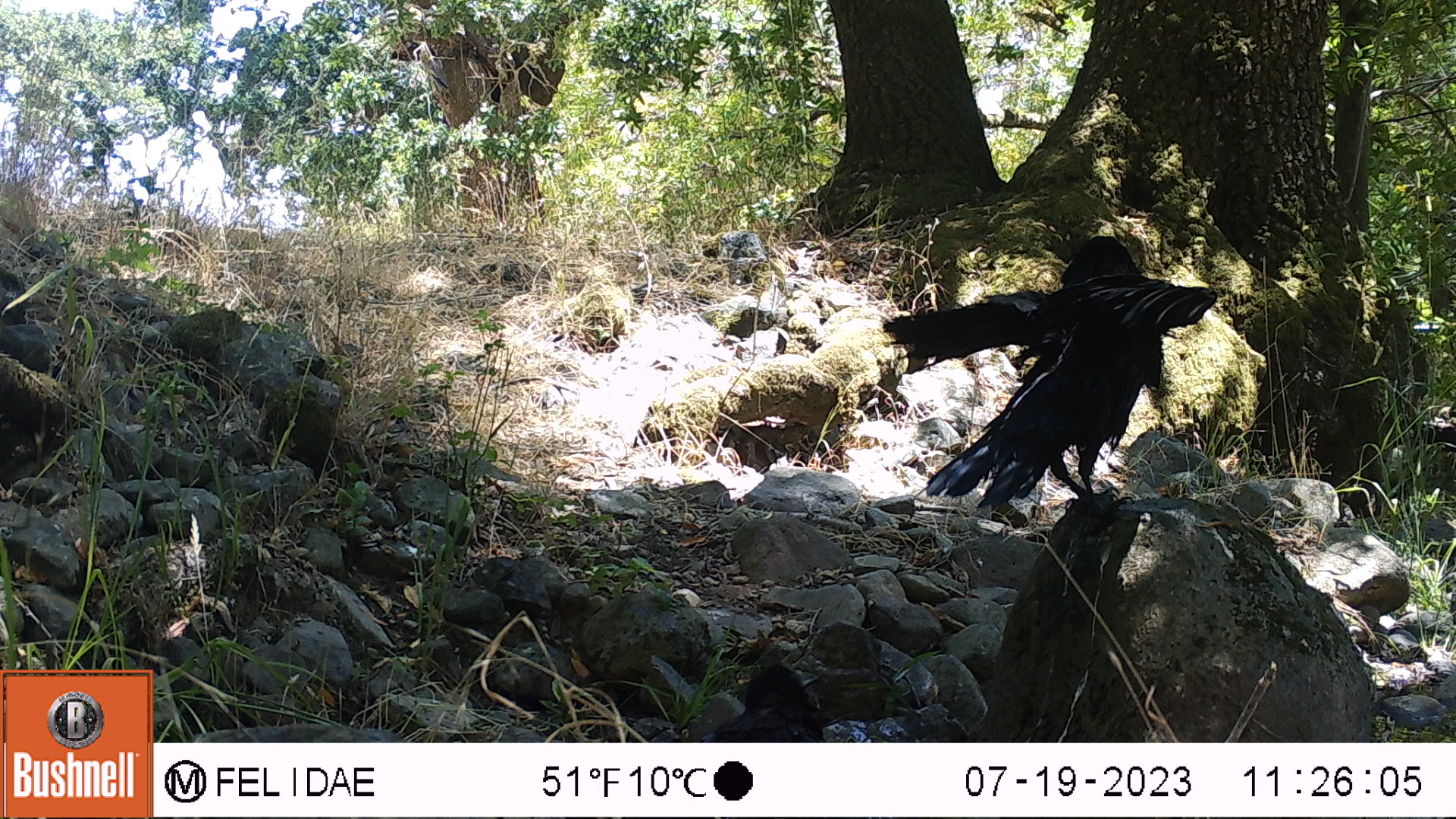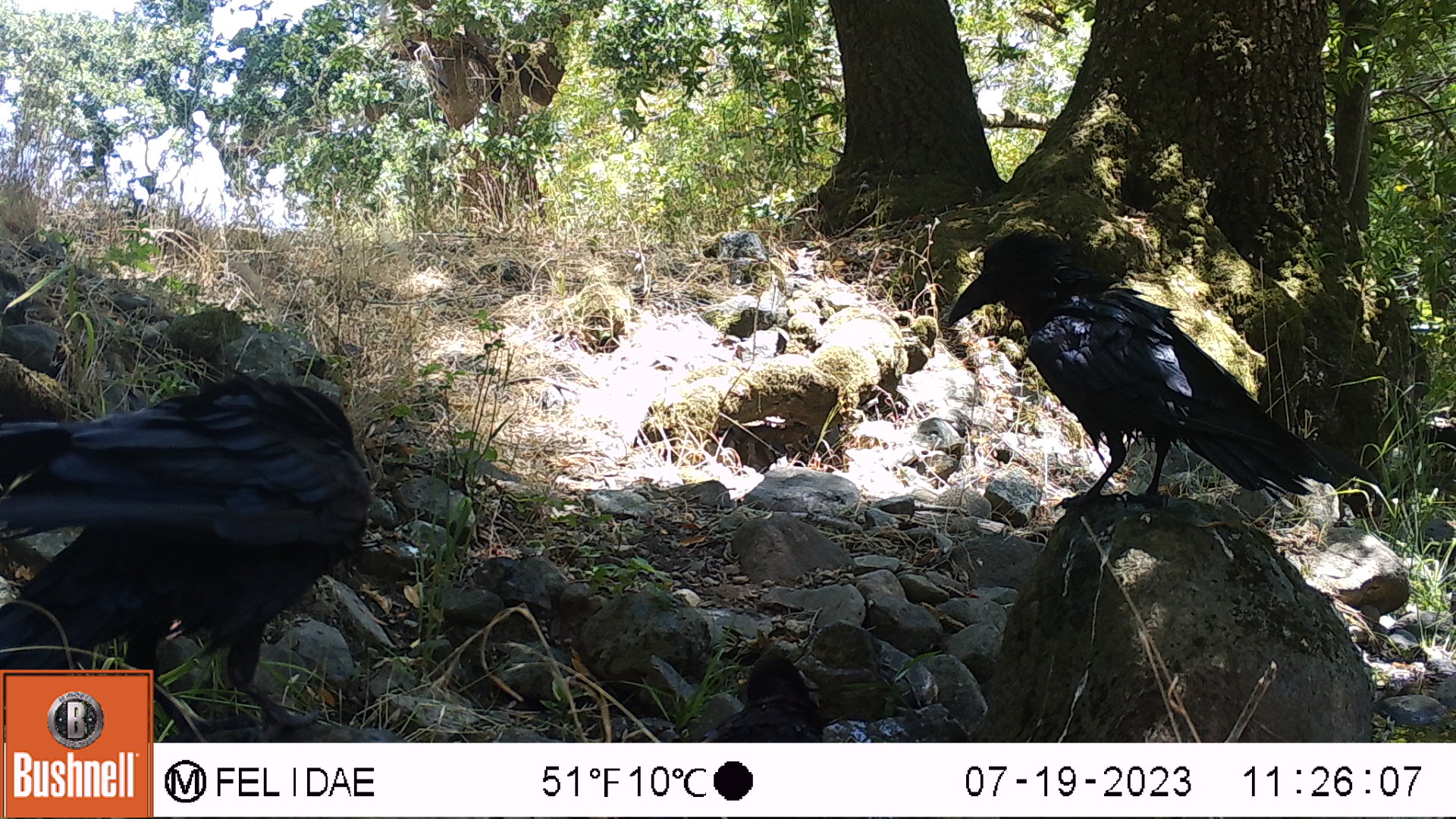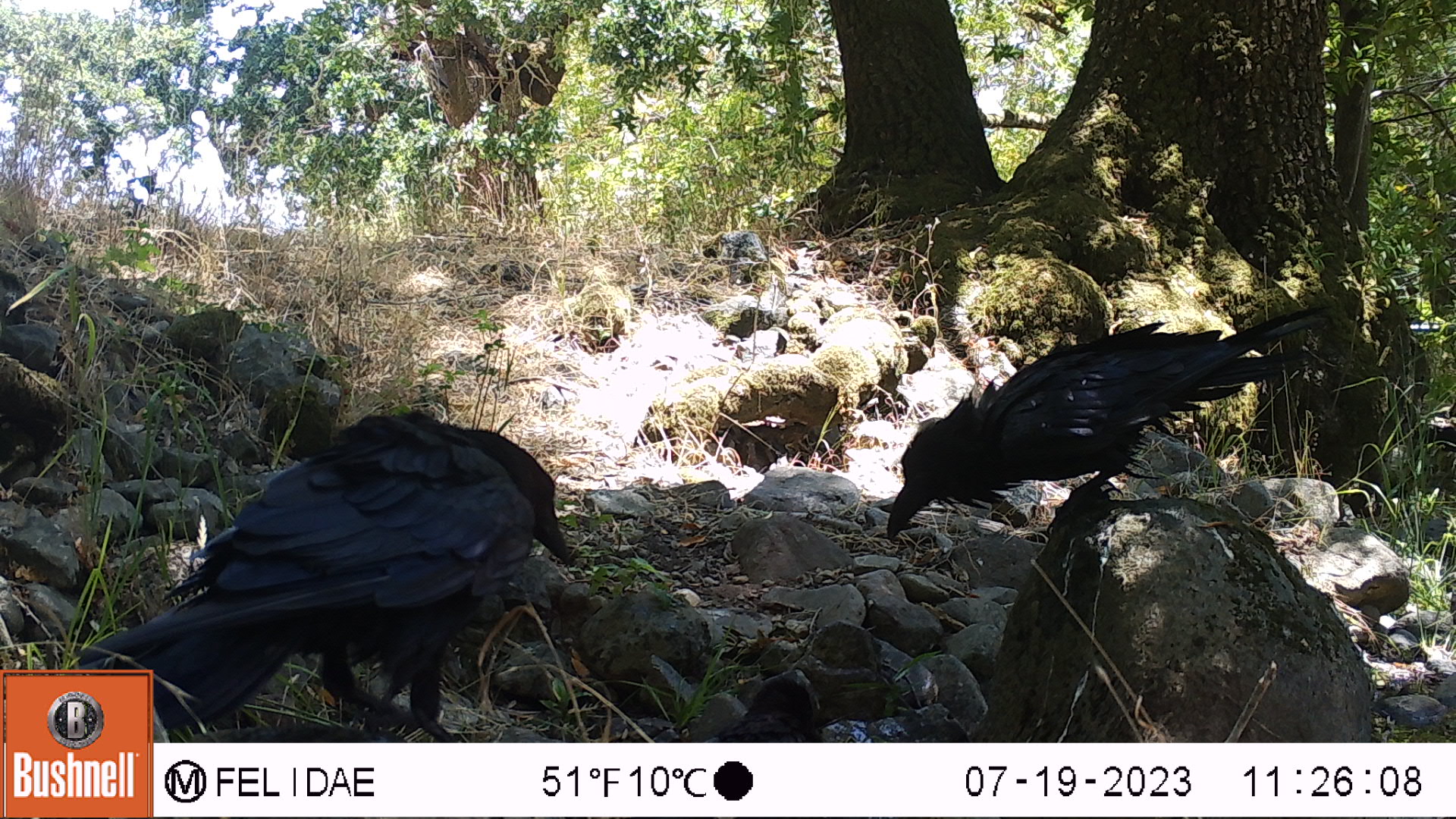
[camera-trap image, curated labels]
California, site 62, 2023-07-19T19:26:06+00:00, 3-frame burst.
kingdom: Animalia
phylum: Chordata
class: Aves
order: Passeriformes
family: Corvidae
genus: Corvus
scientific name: Corvus brachyrhynchos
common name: american crow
American crow (Corvus brachyrhynchos).